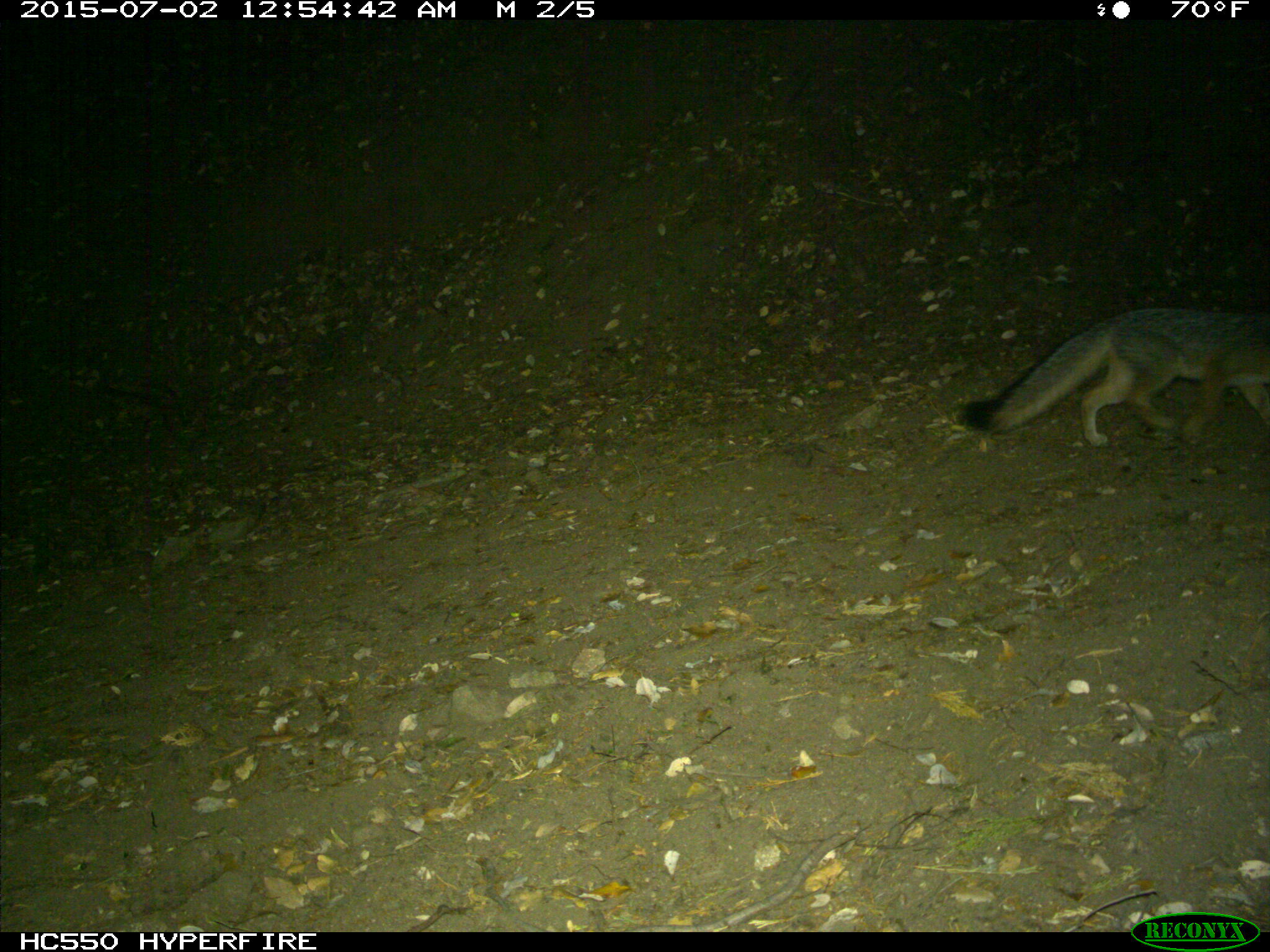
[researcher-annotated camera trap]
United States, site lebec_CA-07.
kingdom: Animalia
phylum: Chordata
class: Mammalia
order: Carnivora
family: Canidae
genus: Urocyon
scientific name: Urocyon cinereoargenteus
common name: gray fox